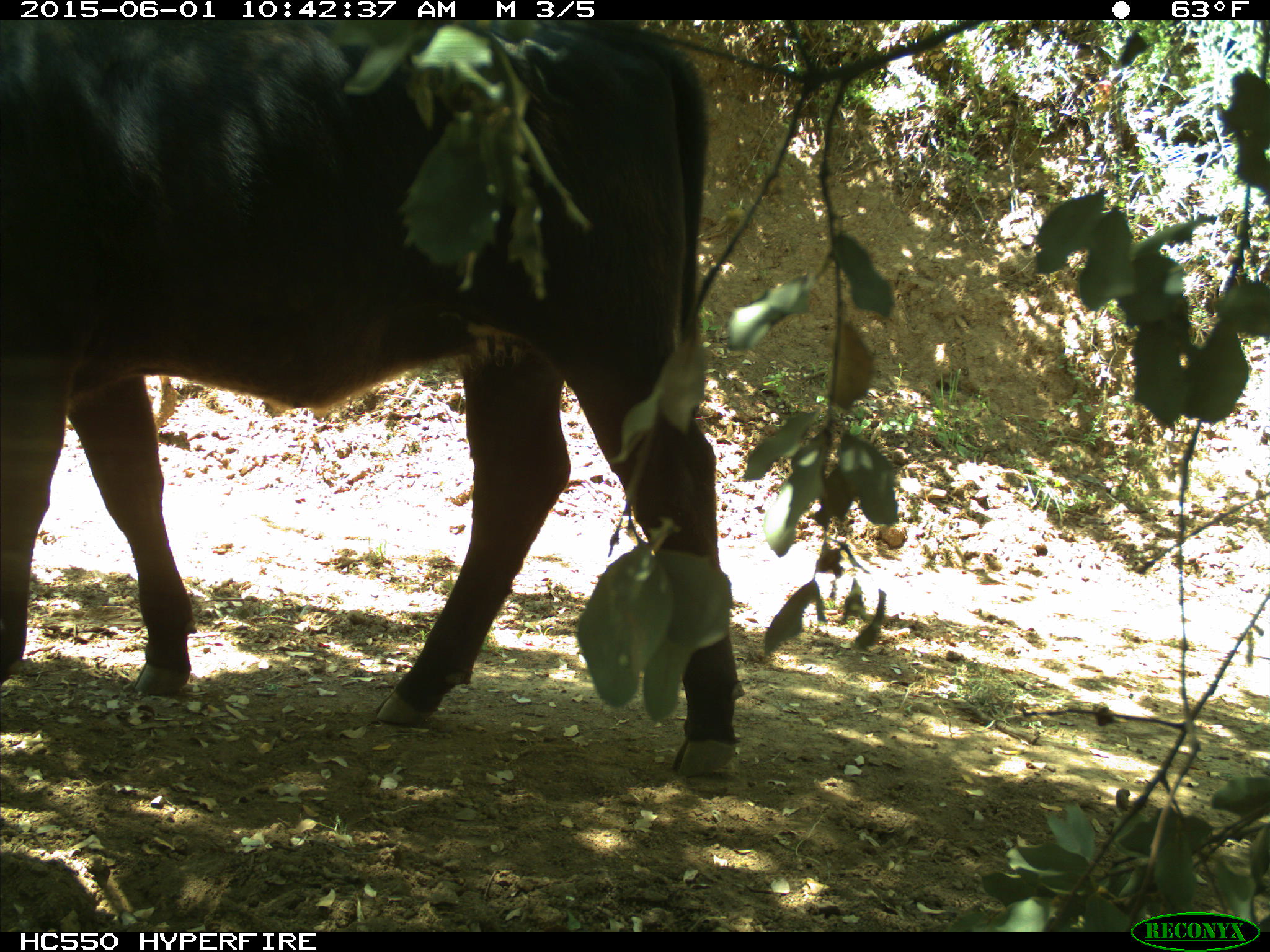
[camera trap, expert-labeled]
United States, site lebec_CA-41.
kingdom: Animalia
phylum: Chordata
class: Mammalia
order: Artiodactyla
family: Bovidae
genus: Bos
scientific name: Bos taurus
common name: domestic cow